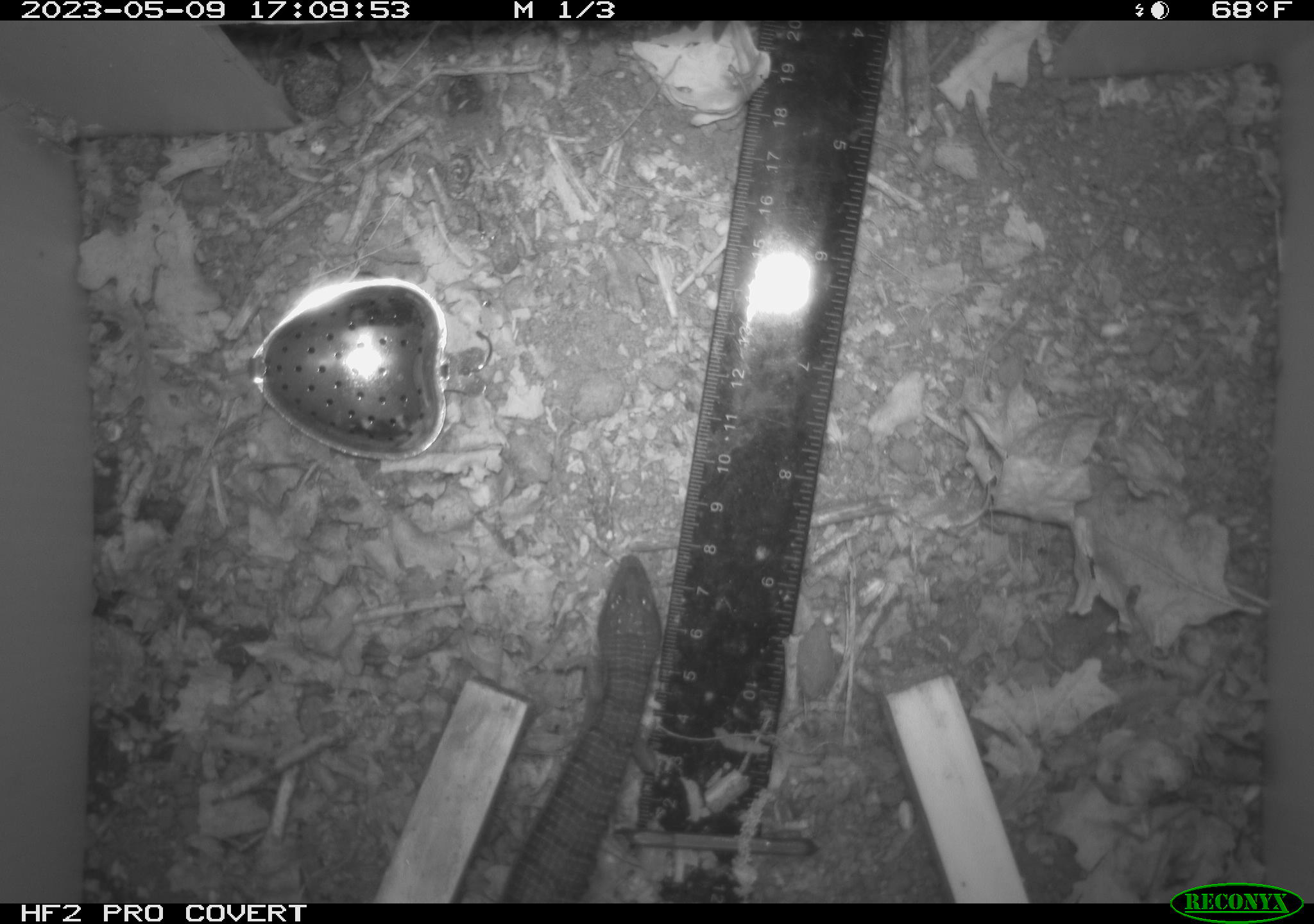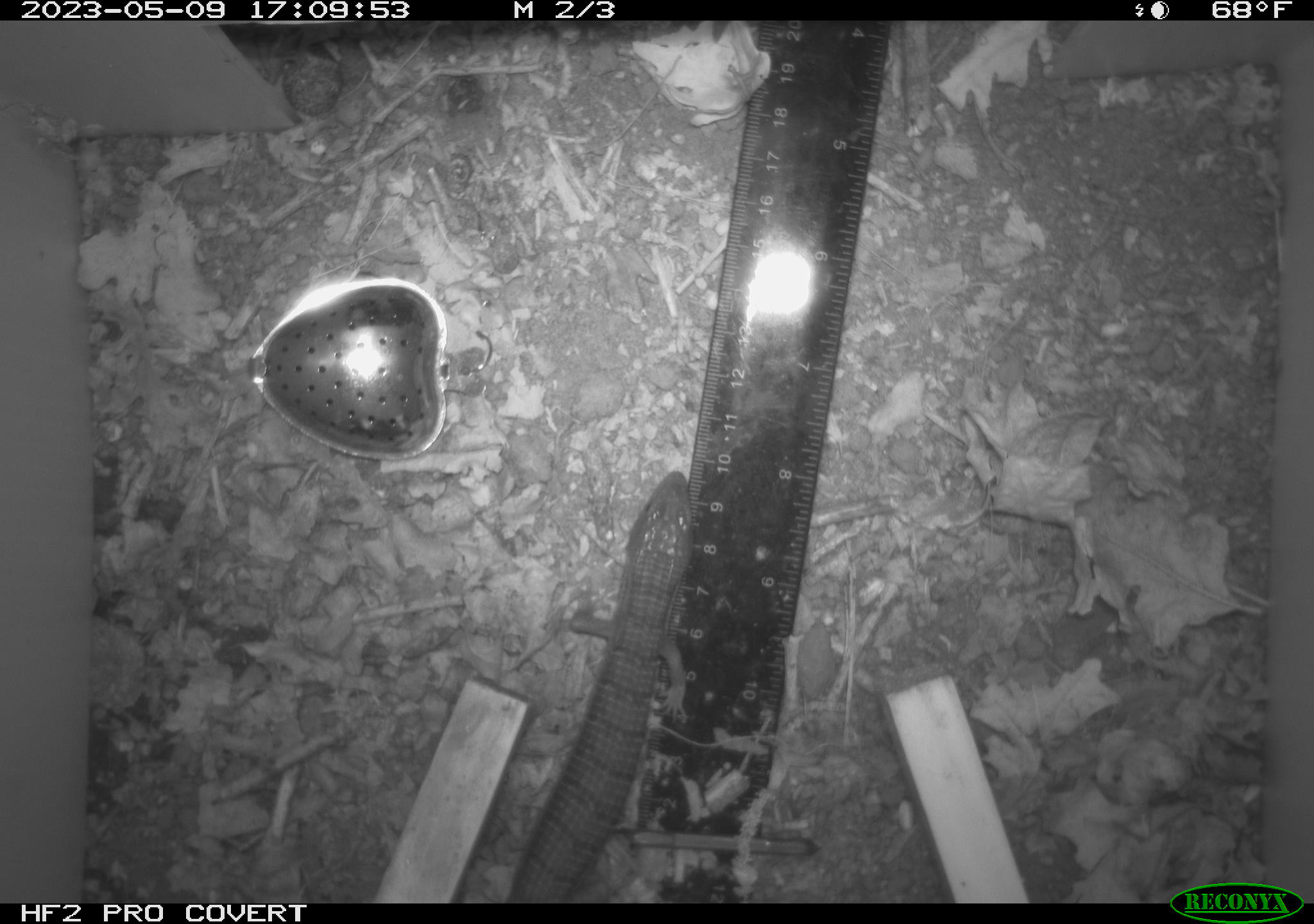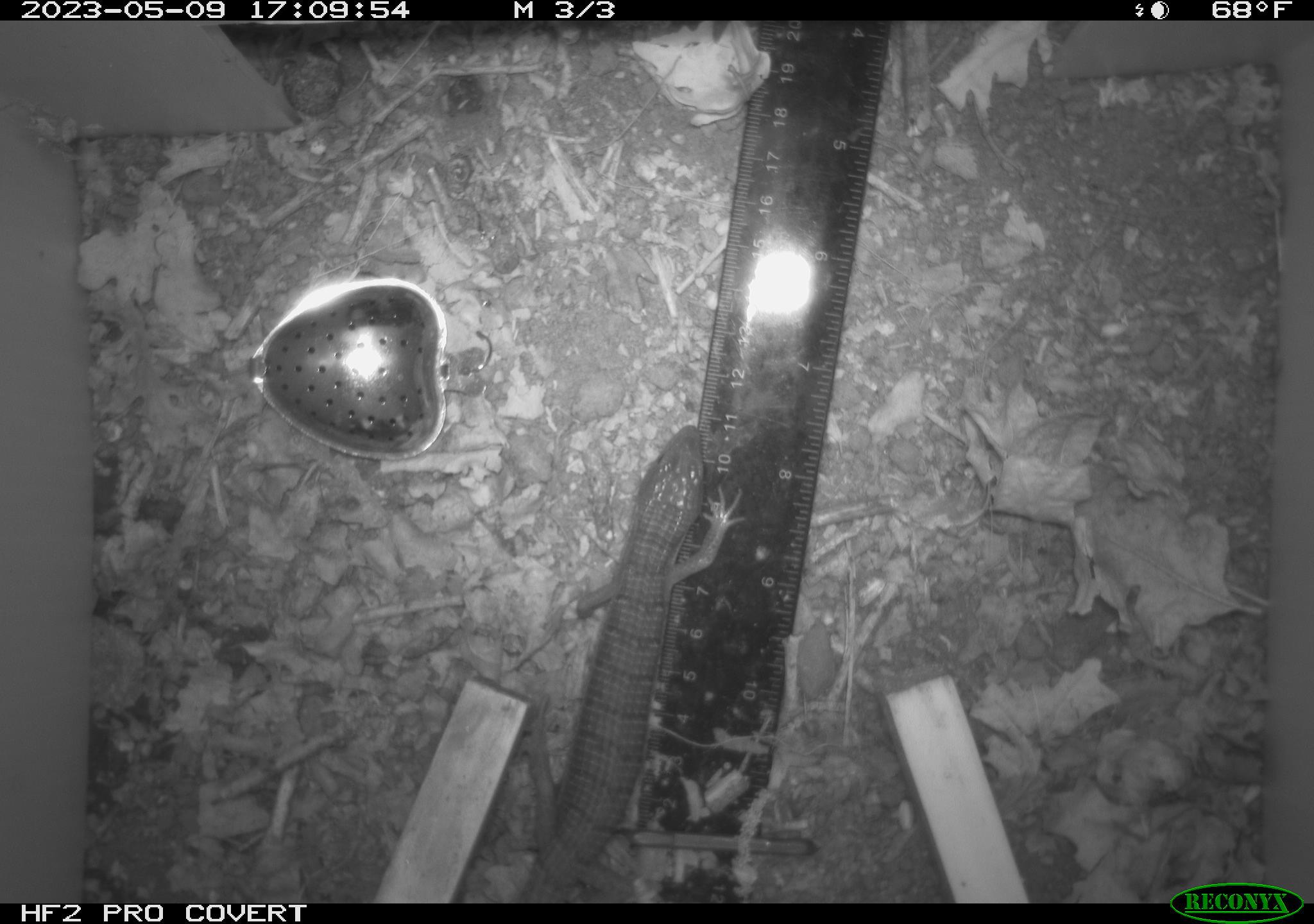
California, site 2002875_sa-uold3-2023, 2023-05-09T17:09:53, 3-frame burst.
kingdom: Animalia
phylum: Chordata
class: Reptilia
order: Squamata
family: Anguidae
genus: Elgaria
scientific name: Elgaria multicarinata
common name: southern alligator lizard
Southern alligator lizard (Elgaria multicarinata).